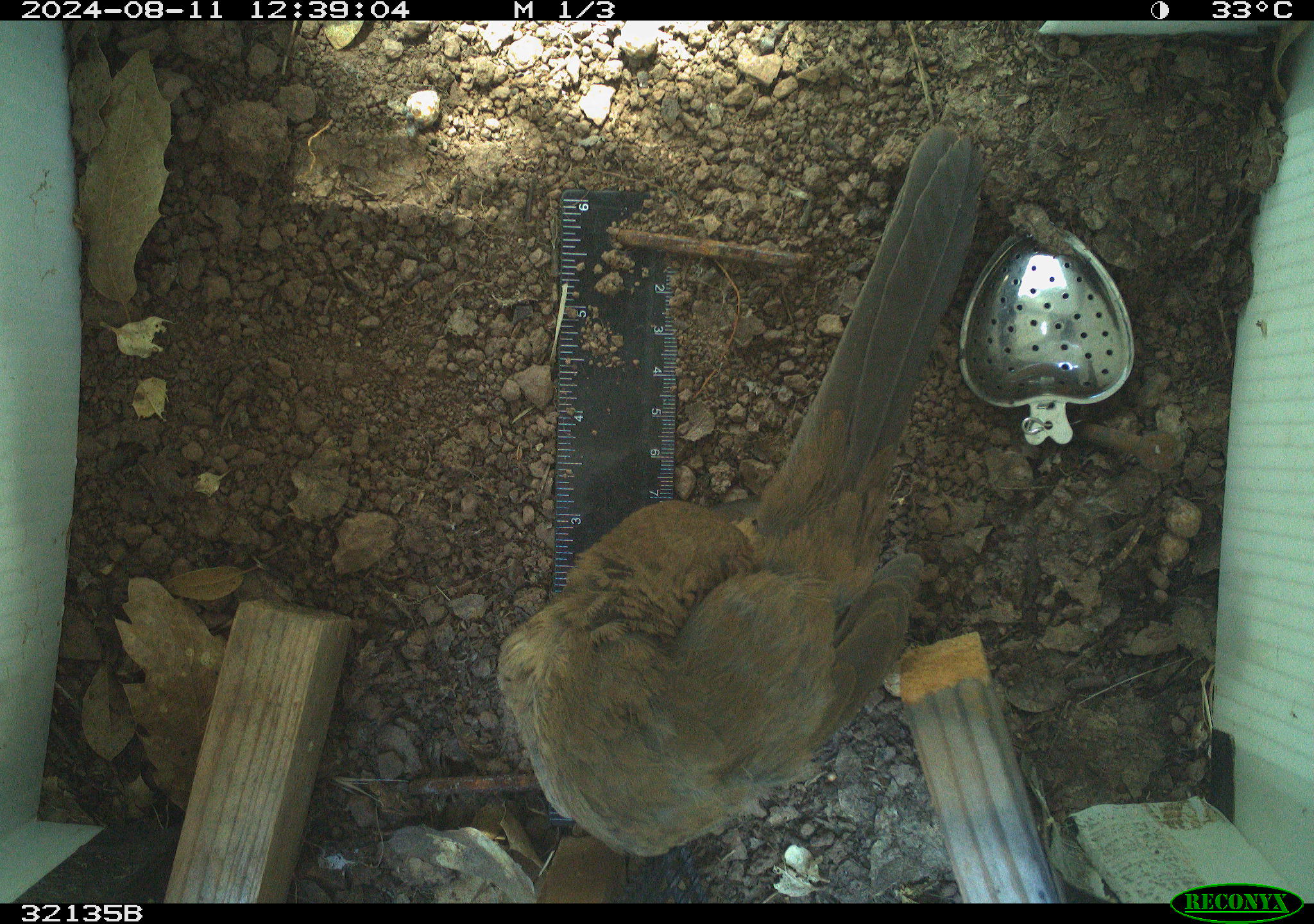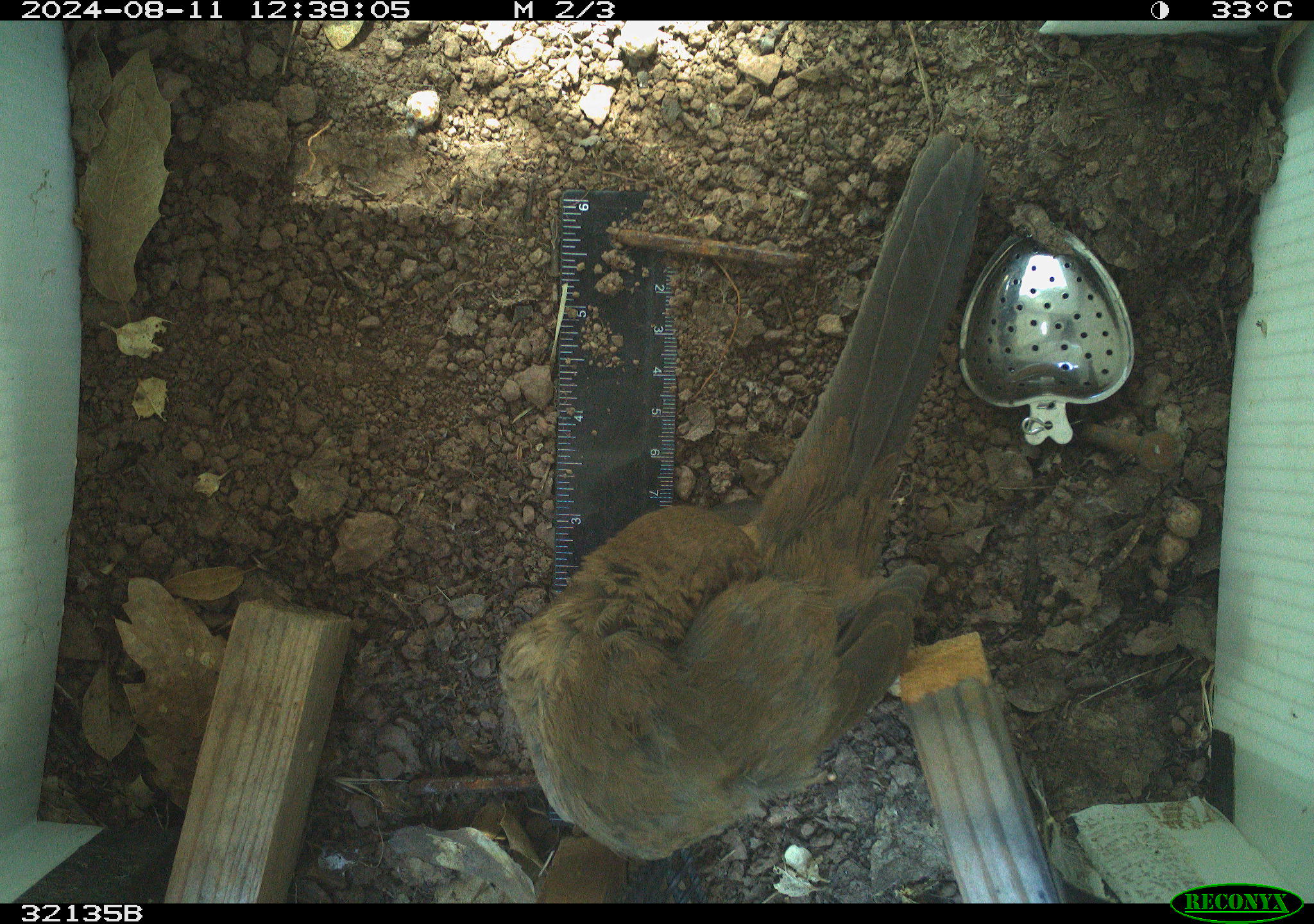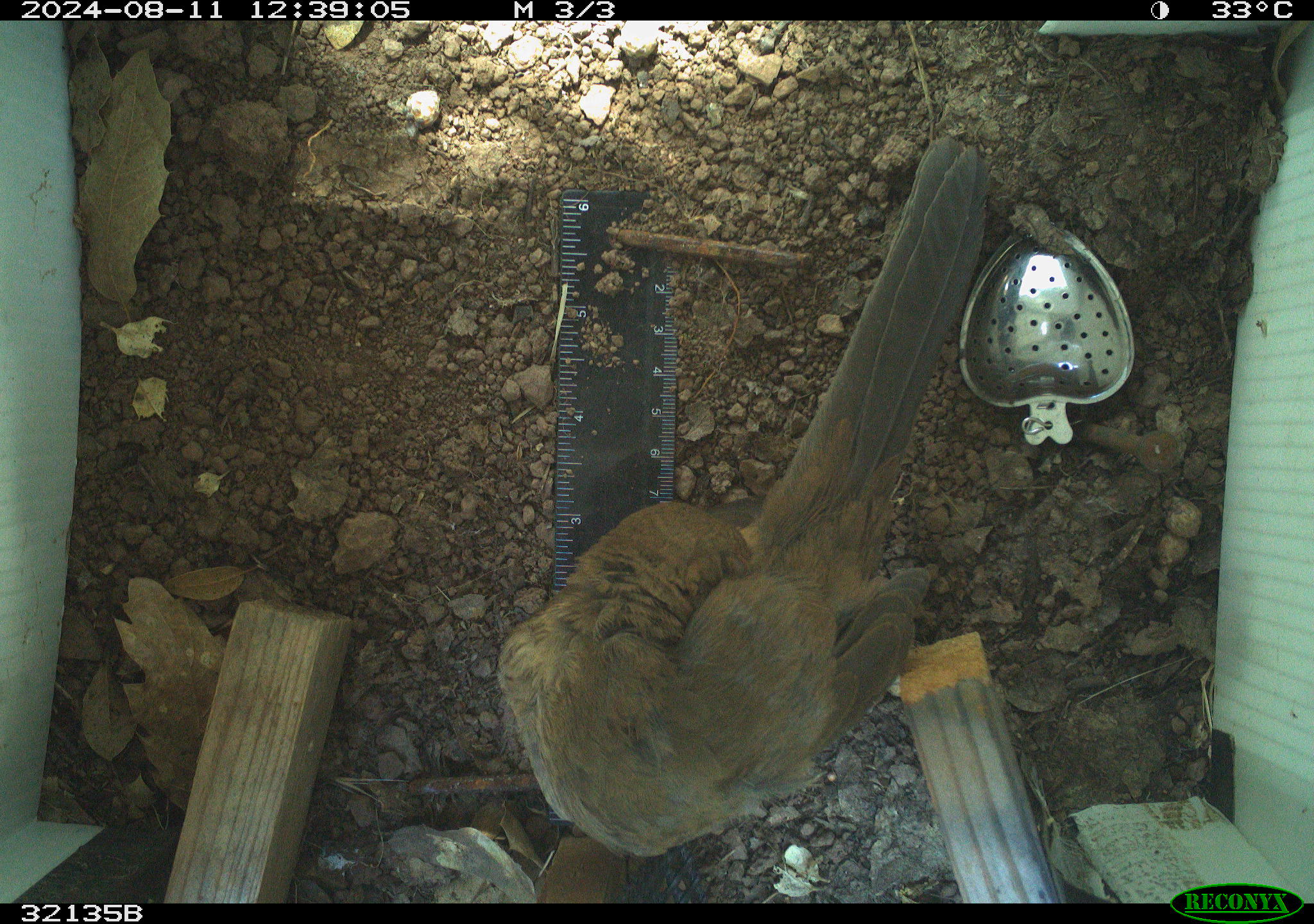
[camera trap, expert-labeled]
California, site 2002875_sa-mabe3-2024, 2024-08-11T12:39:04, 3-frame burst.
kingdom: Animalia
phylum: Chordata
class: Aves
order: Passeriformes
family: Passerellidae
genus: Melozone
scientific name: Melozone crissalis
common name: california towhee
California towhee (Melozone crissalis).